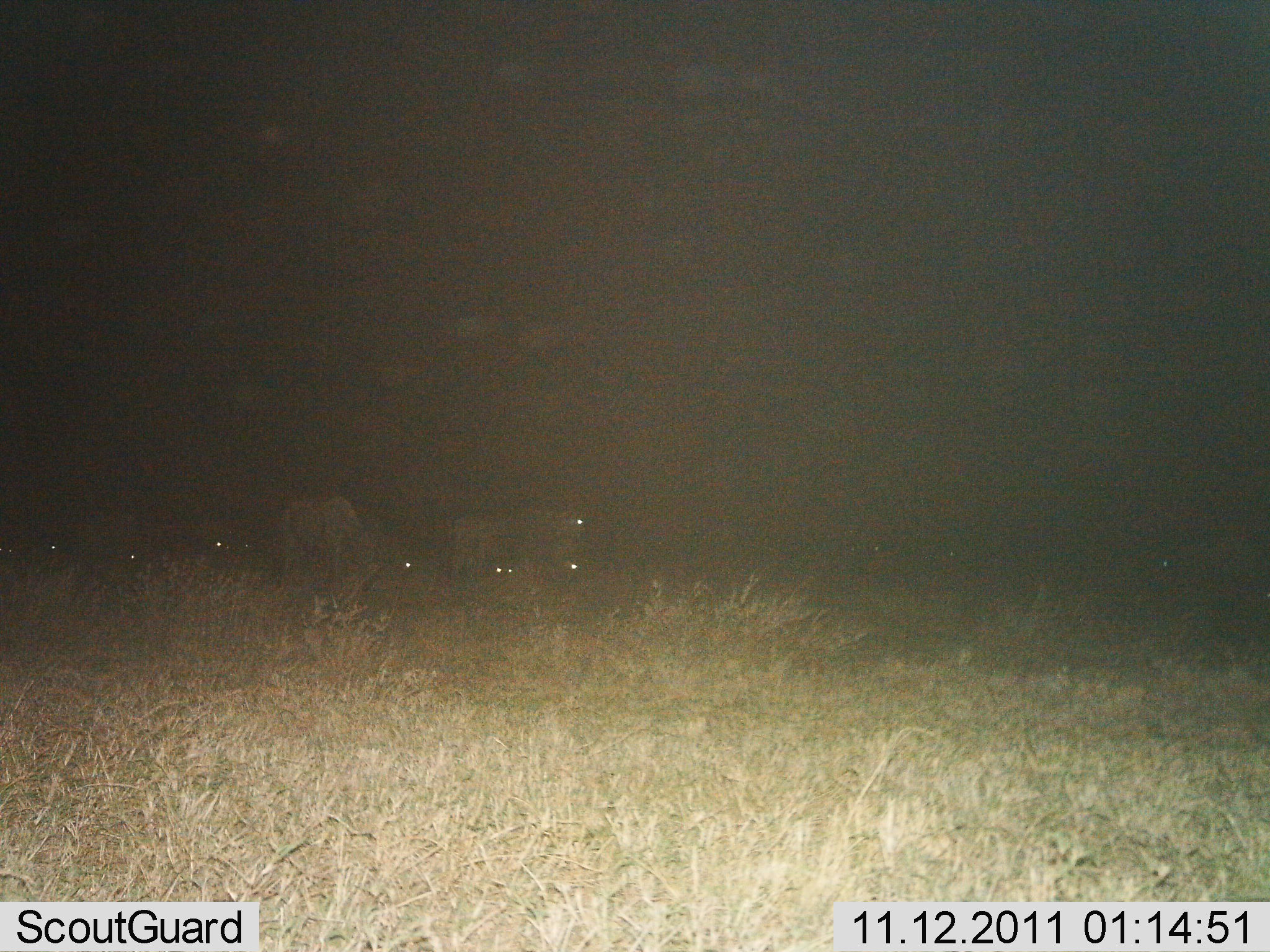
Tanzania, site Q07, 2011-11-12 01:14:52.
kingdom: Animalia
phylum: Chordata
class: Mammalia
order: Artiodactyla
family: Bovidae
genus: Connochaetes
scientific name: Connochaetes taurinus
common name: blue wildebeest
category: wildebeest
Wildebeest (blue wildebeest) (Connochaetes taurinus), count 8. Behavior (volunteer vote fractions): standing 67%, resting 50%, moving 8%, interacting 0%. Young present (vote fraction): 0%. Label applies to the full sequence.